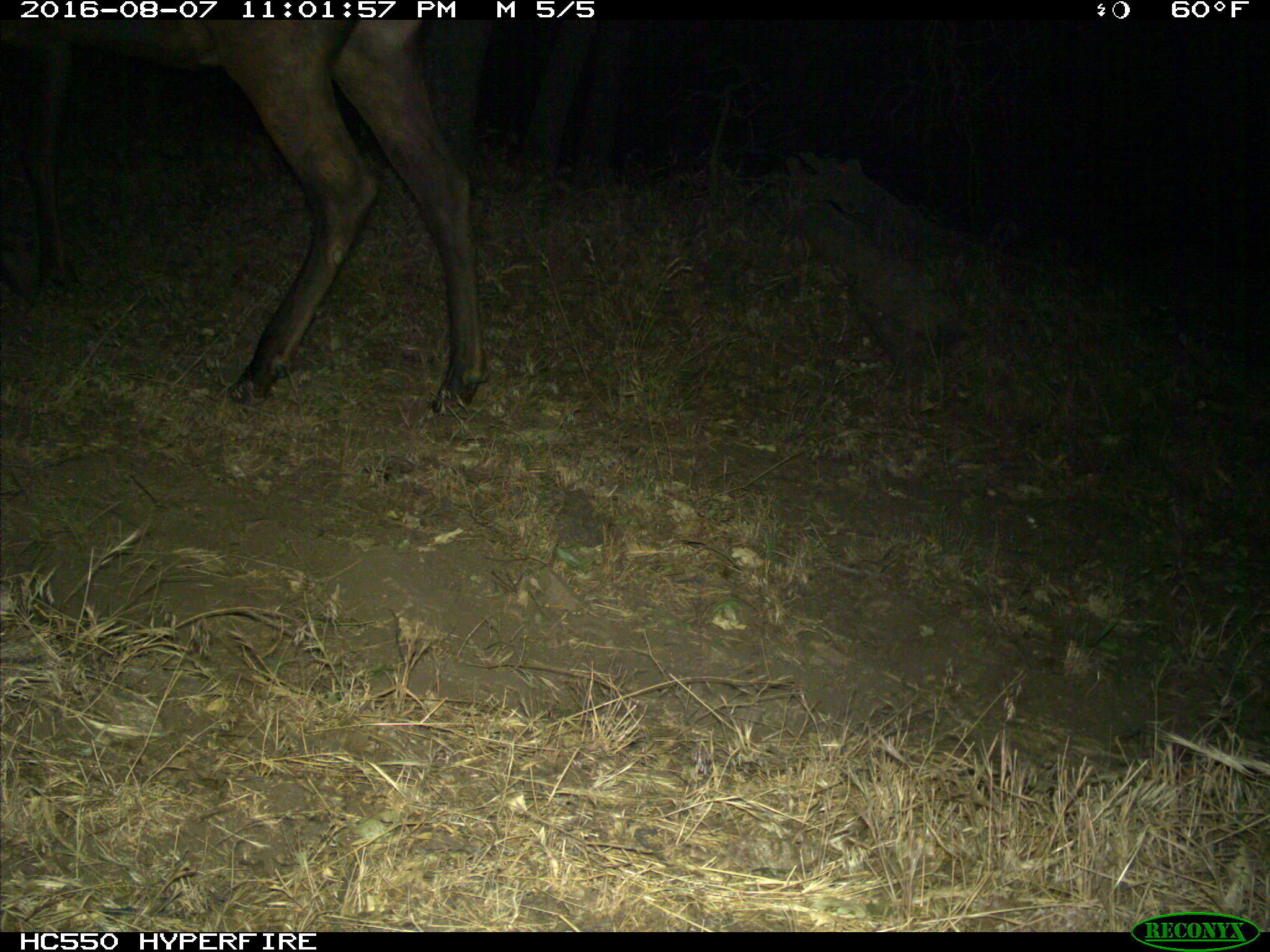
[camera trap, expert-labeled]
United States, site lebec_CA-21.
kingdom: Animalia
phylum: Chordata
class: Mammalia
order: Artiodactyla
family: Cervidae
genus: Cervus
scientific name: Cervus canadensis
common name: elk